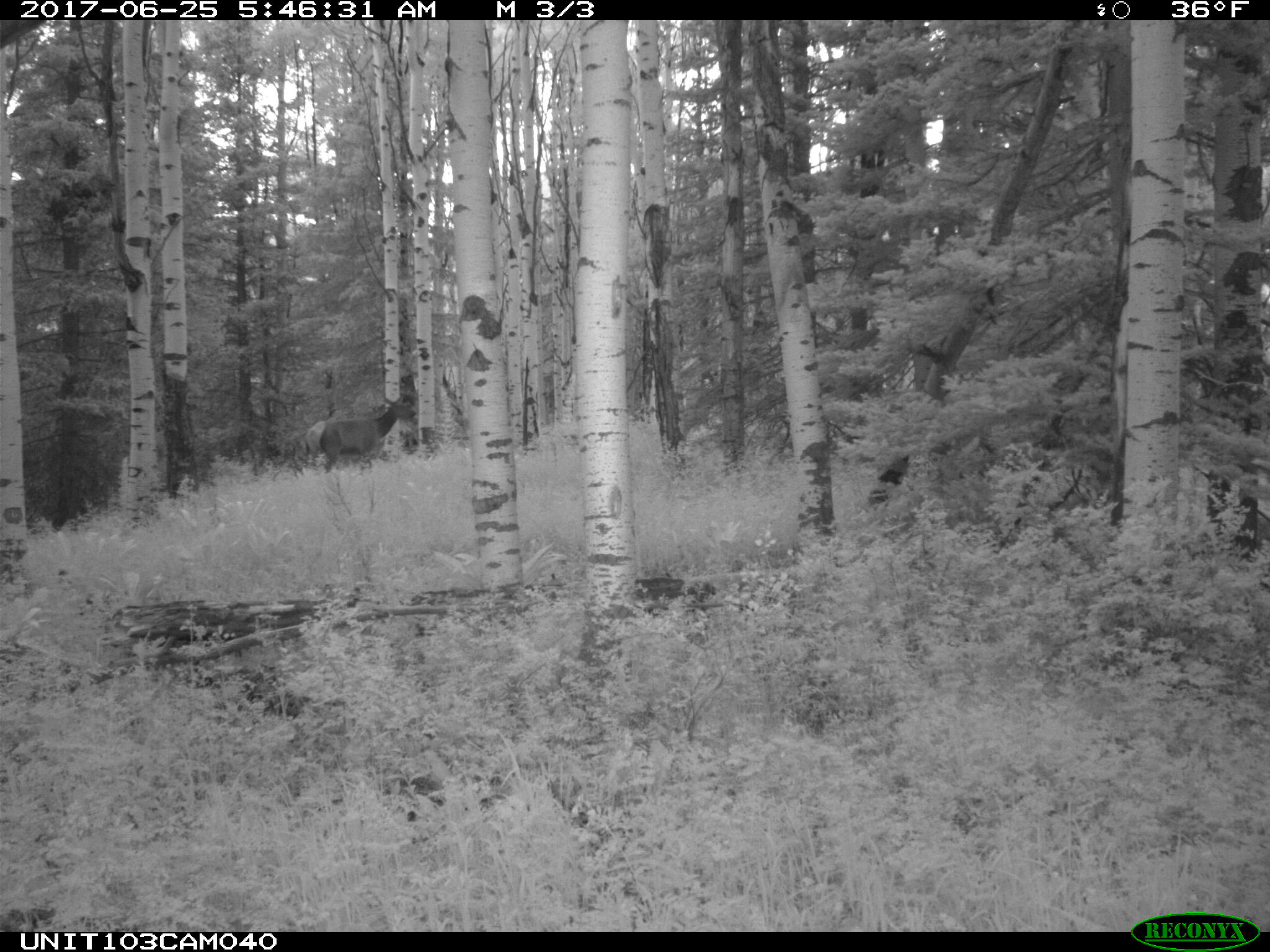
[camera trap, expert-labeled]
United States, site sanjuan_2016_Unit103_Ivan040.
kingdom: Animalia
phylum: Chordata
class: Mammalia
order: Artiodactyla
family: Cervidae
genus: Cervus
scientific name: Cervus elaphus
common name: red deer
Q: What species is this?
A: Cervus elaphus (red deer).